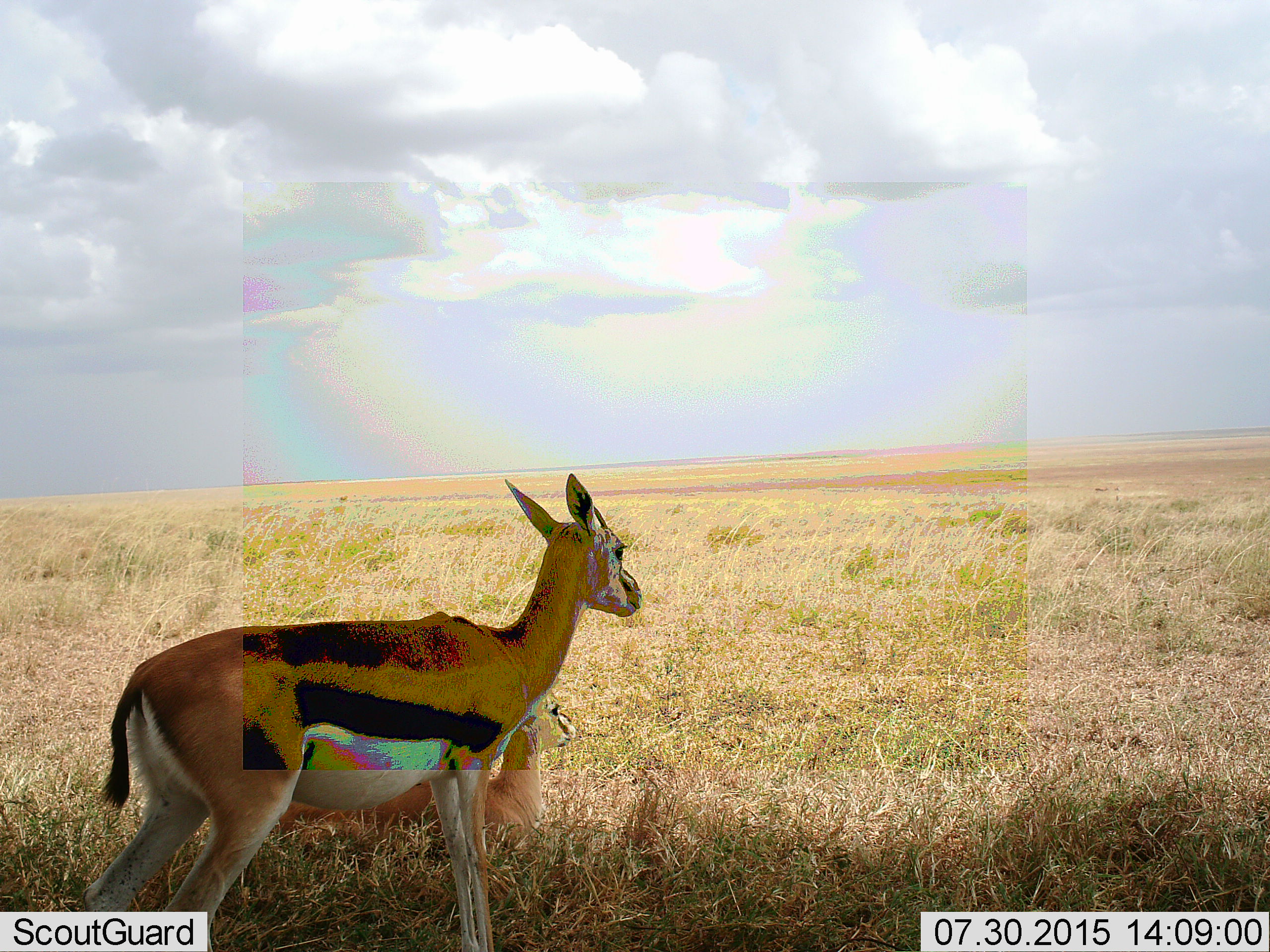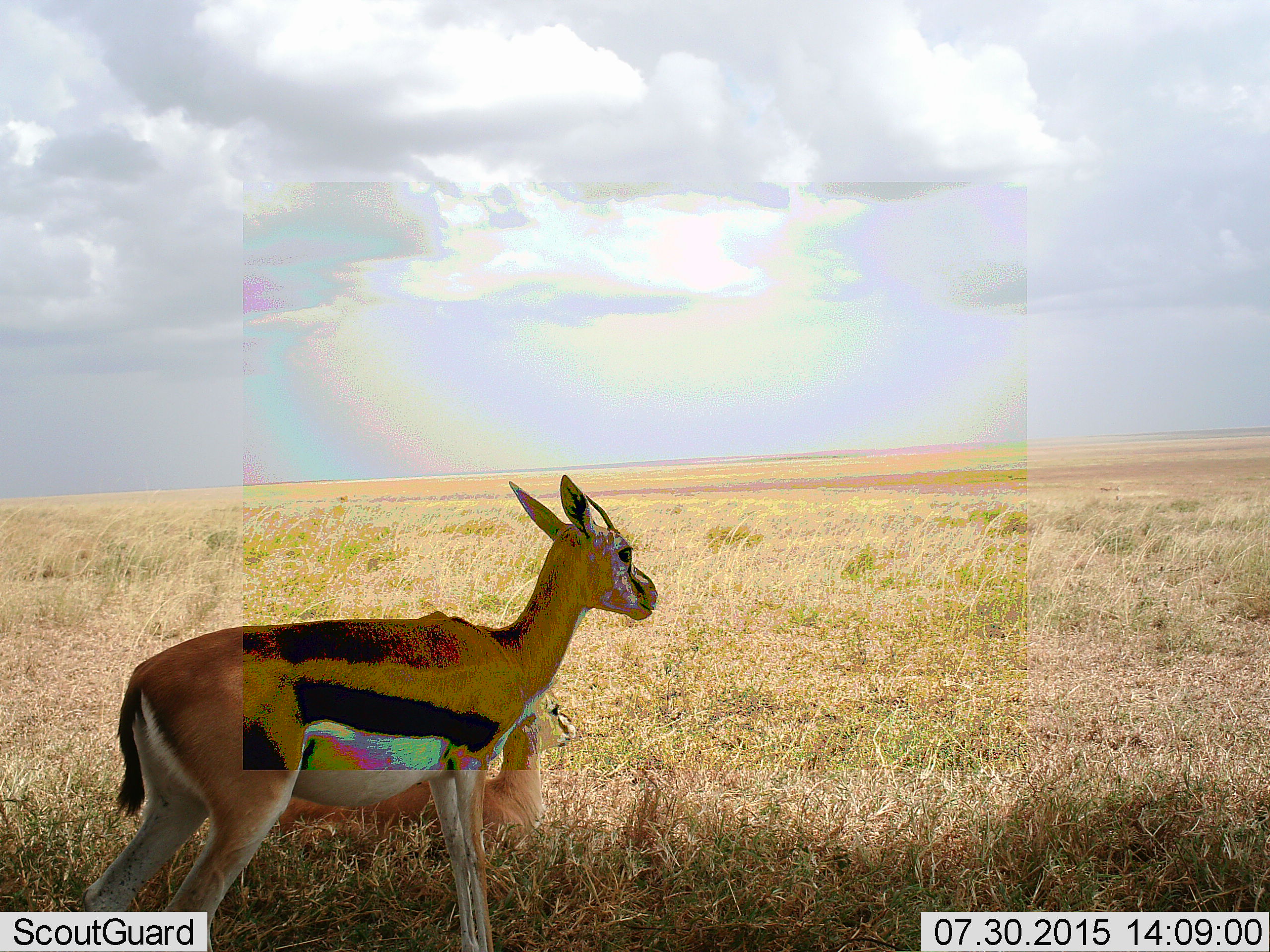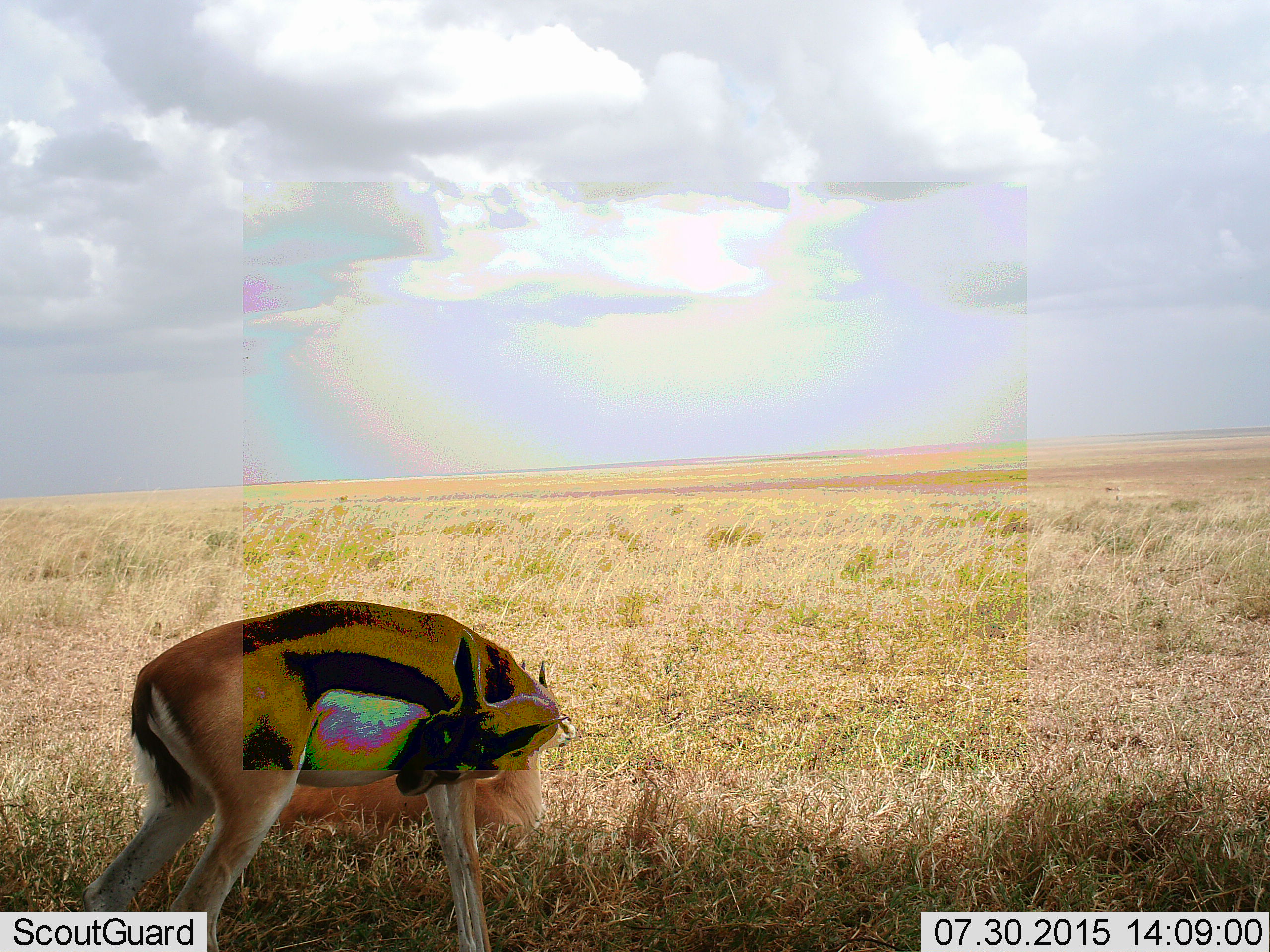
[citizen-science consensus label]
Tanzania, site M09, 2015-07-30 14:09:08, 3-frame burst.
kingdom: Animalia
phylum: Chordata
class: Mammalia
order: Artiodactyla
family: Bovidae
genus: Eudorcas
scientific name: Eudorcas thomsonii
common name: thomson's gazelle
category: gazellethomsons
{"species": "gazellethomsons (thomson's gazelle) (Eudorcas thomsonii)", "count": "2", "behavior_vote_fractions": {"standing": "75%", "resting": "75%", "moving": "0%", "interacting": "12%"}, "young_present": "12%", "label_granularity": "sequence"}